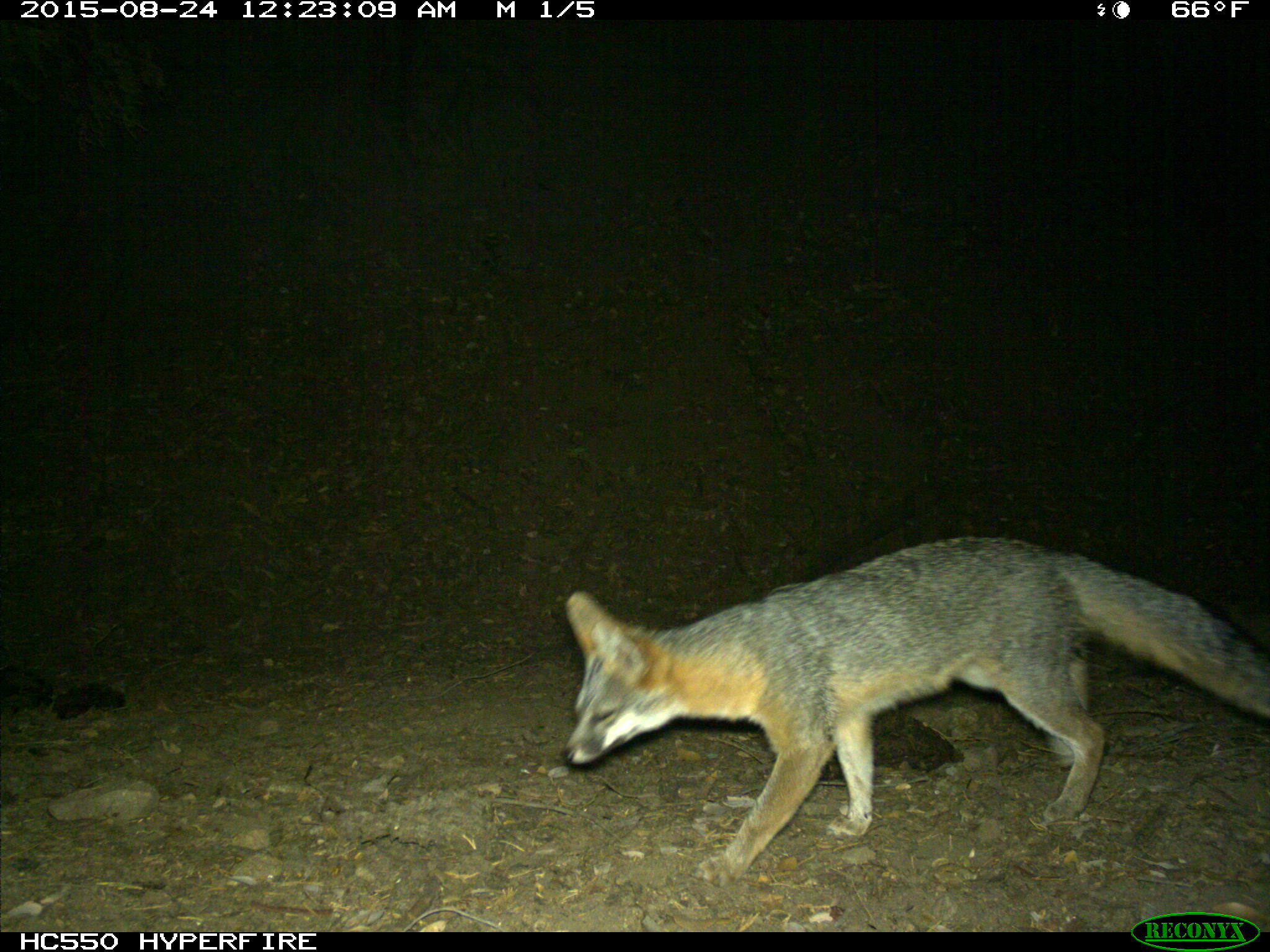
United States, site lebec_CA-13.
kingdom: Animalia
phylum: Chordata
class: Mammalia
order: Carnivora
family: Canidae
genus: Urocyon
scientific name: Urocyon cinereoargenteus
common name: gray fox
Urocyon cinereoargenteus (gray fox).